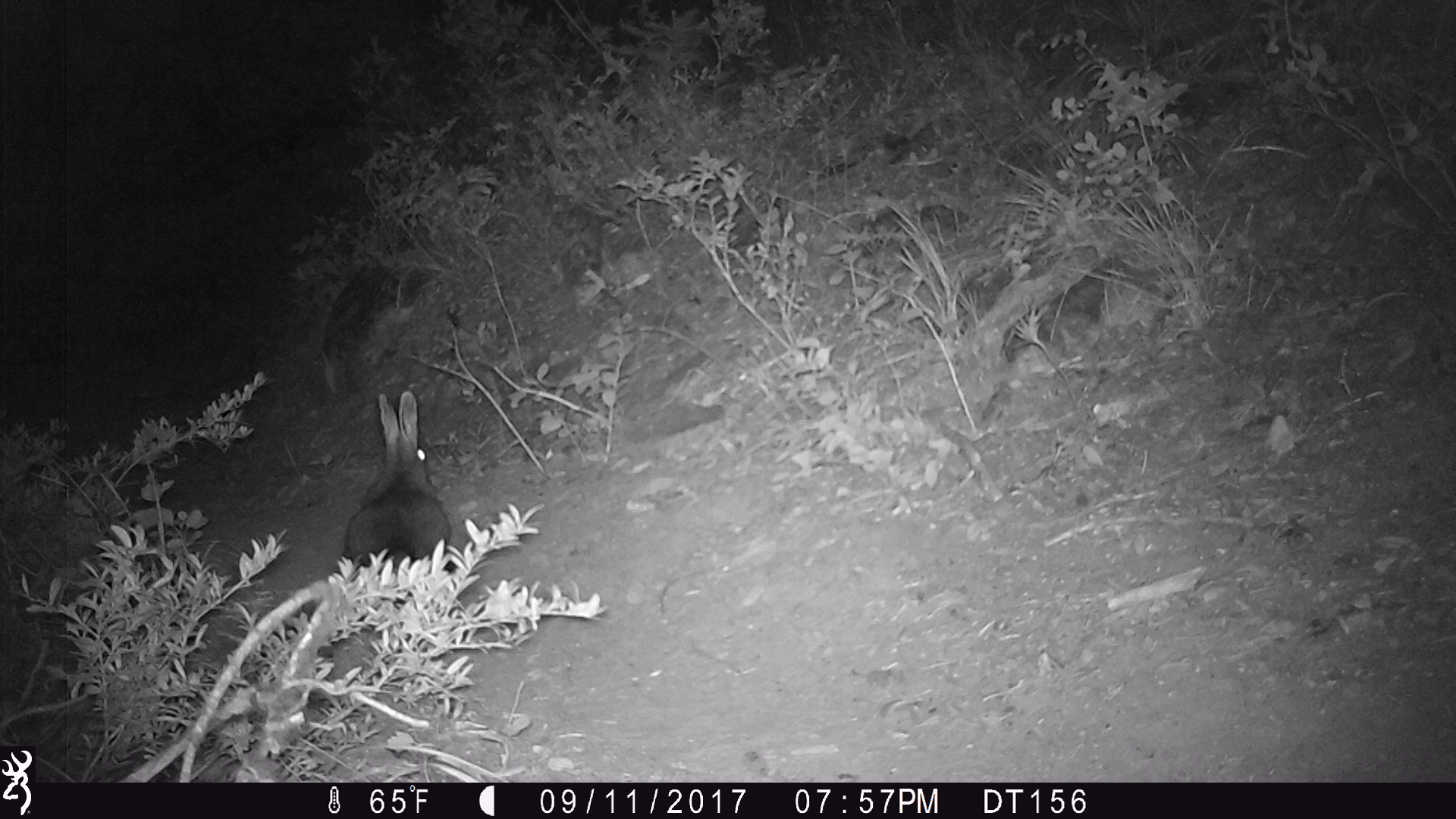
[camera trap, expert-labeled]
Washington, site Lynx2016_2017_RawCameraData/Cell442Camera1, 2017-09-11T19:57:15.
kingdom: Animalia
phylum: Chordata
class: Mammalia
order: Lagomorpha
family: Leporidae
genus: Lepus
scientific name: Lepus americanus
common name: snowshoe hare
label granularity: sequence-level